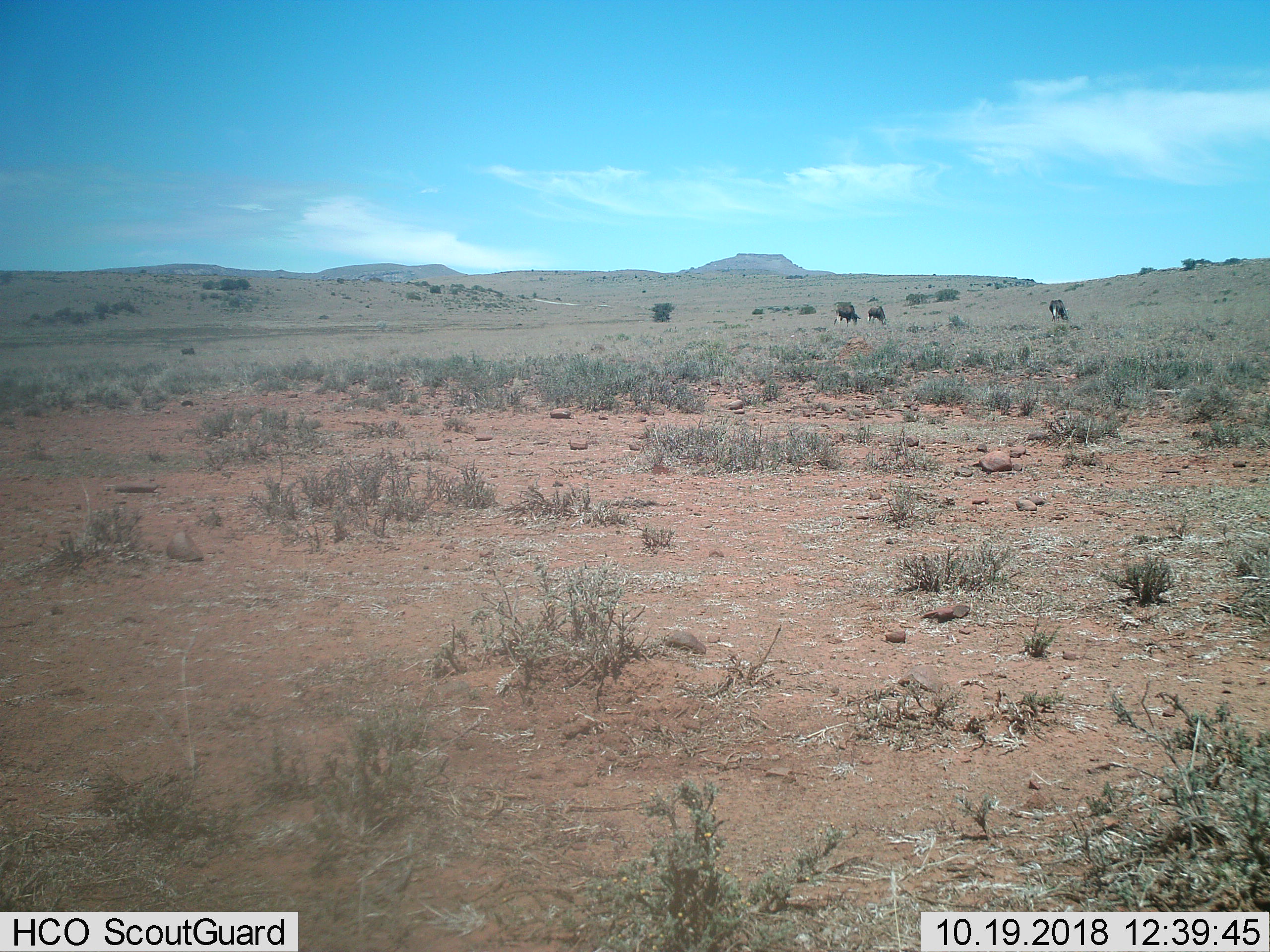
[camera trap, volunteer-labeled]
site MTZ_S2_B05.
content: unidentified animal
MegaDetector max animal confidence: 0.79